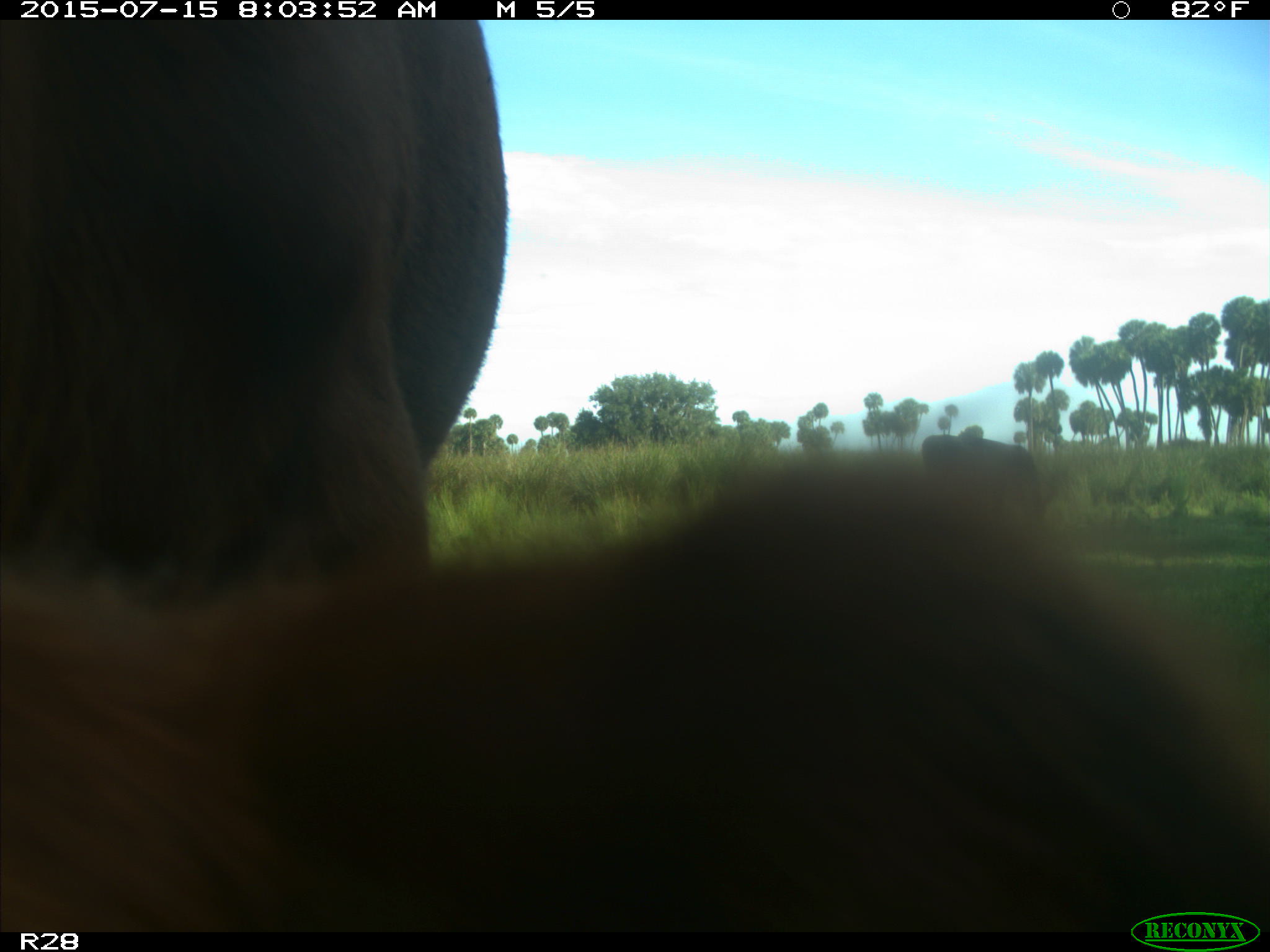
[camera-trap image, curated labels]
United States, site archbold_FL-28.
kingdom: Animalia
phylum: Chordata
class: Mammalia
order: Artiodactyla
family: Bovidae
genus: Bos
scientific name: Bos taurus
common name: domestic cow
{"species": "Bos taurus (domestic cow)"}